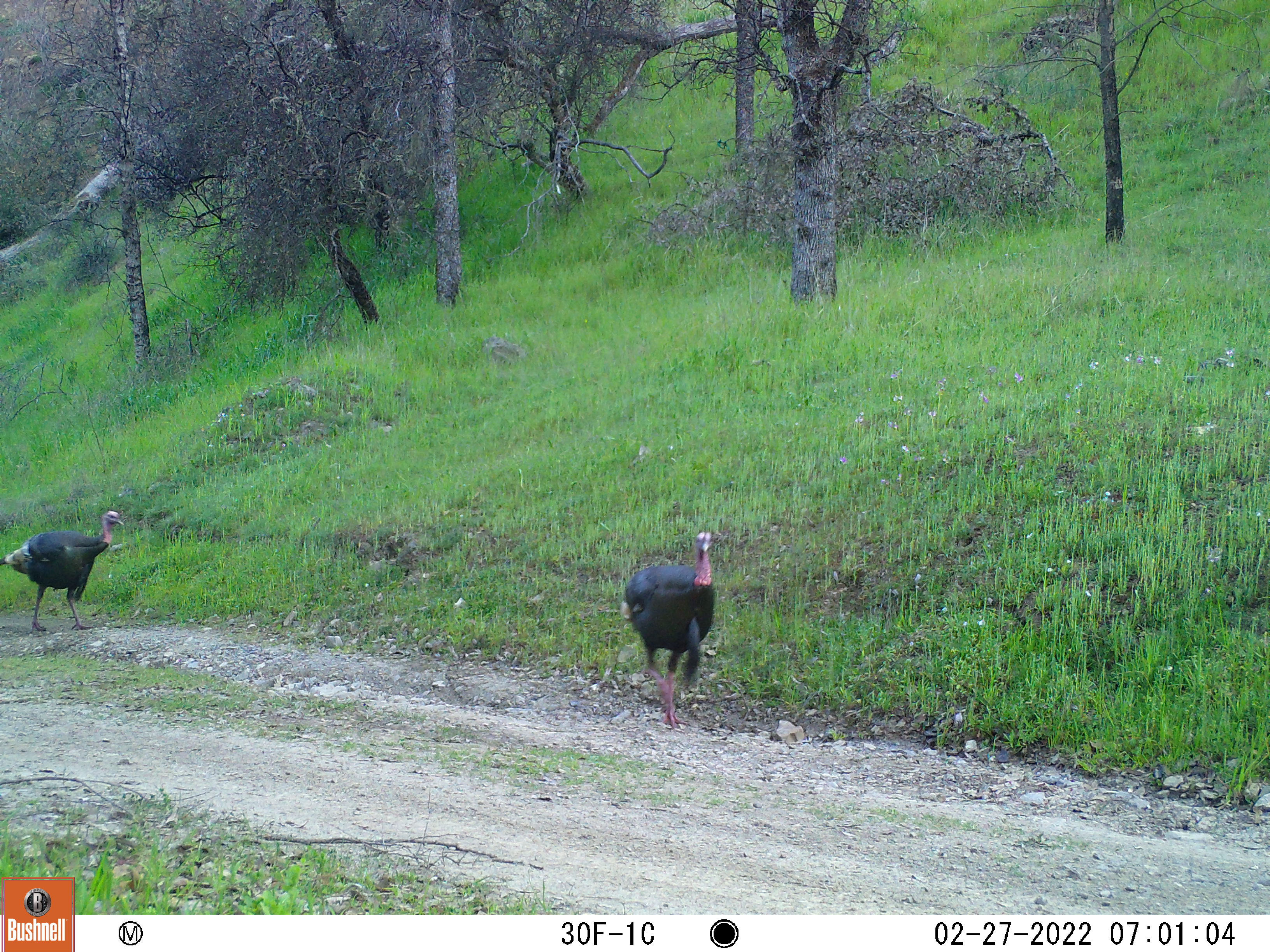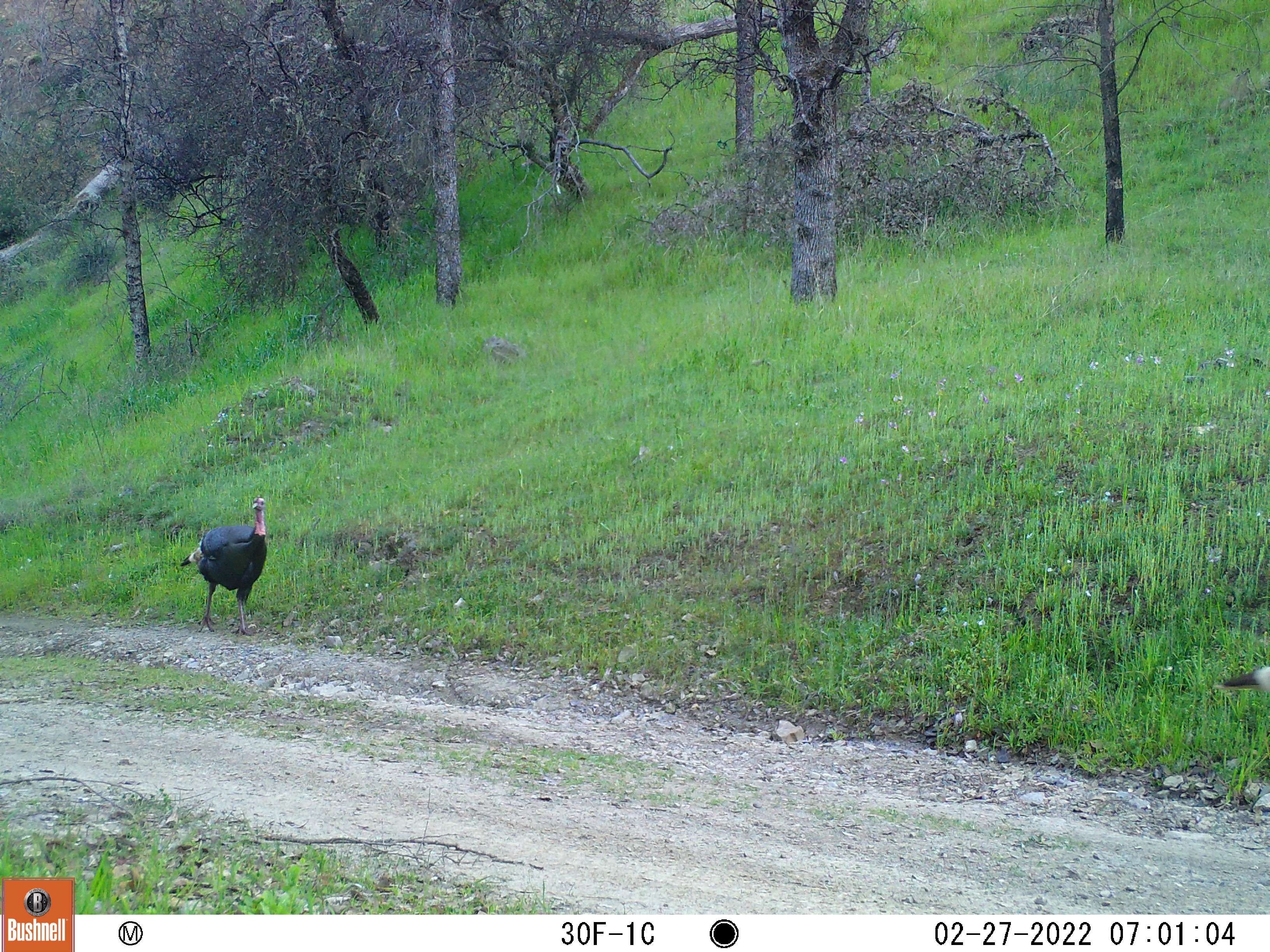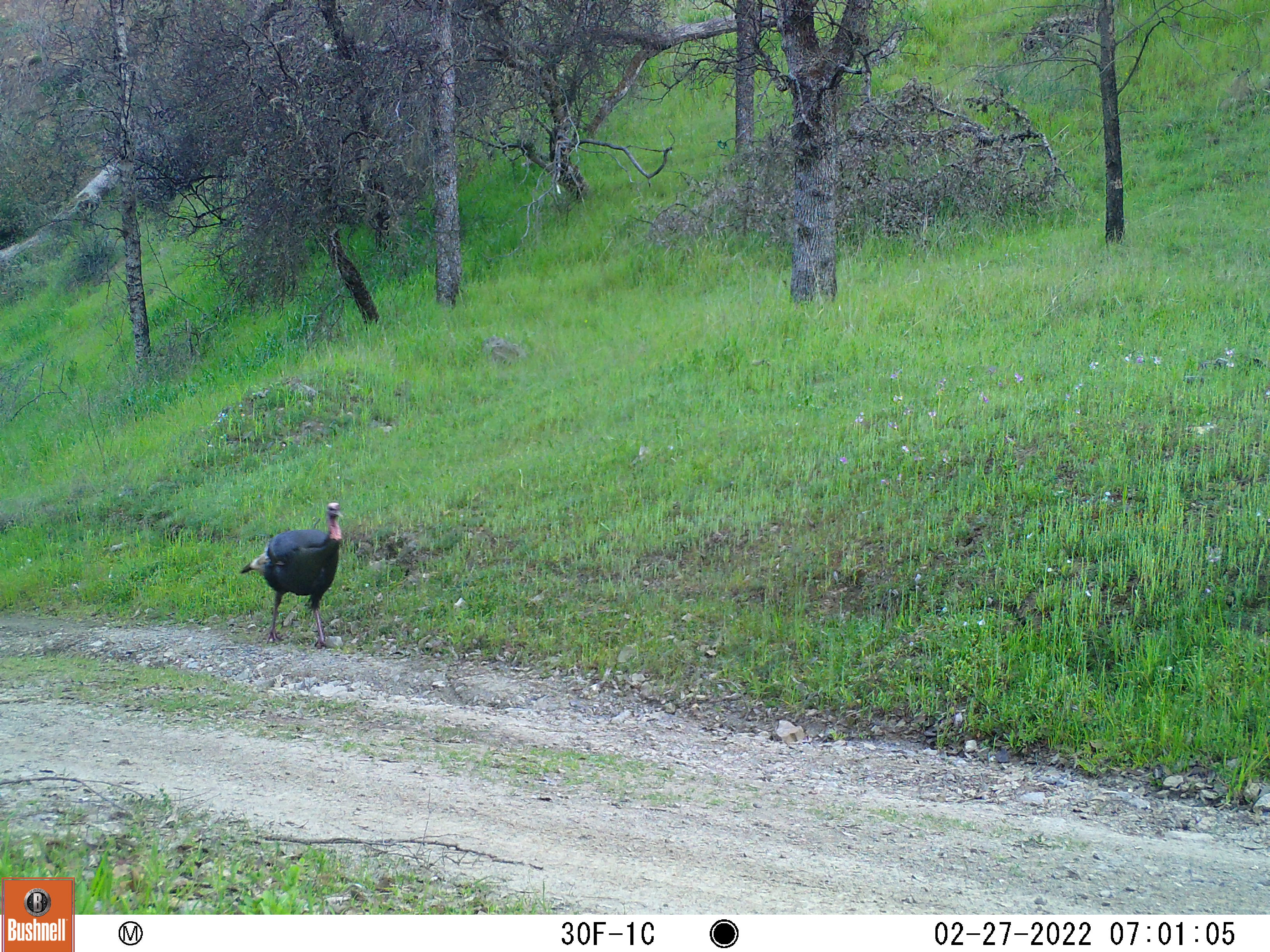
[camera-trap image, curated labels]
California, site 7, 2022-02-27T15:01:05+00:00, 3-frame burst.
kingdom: Animalia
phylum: Chordata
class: Aves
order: Galliformes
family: Phasianidae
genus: Meleagris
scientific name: Meleagris gallopavo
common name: turkey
Turkey (Meleagris gallopavo).